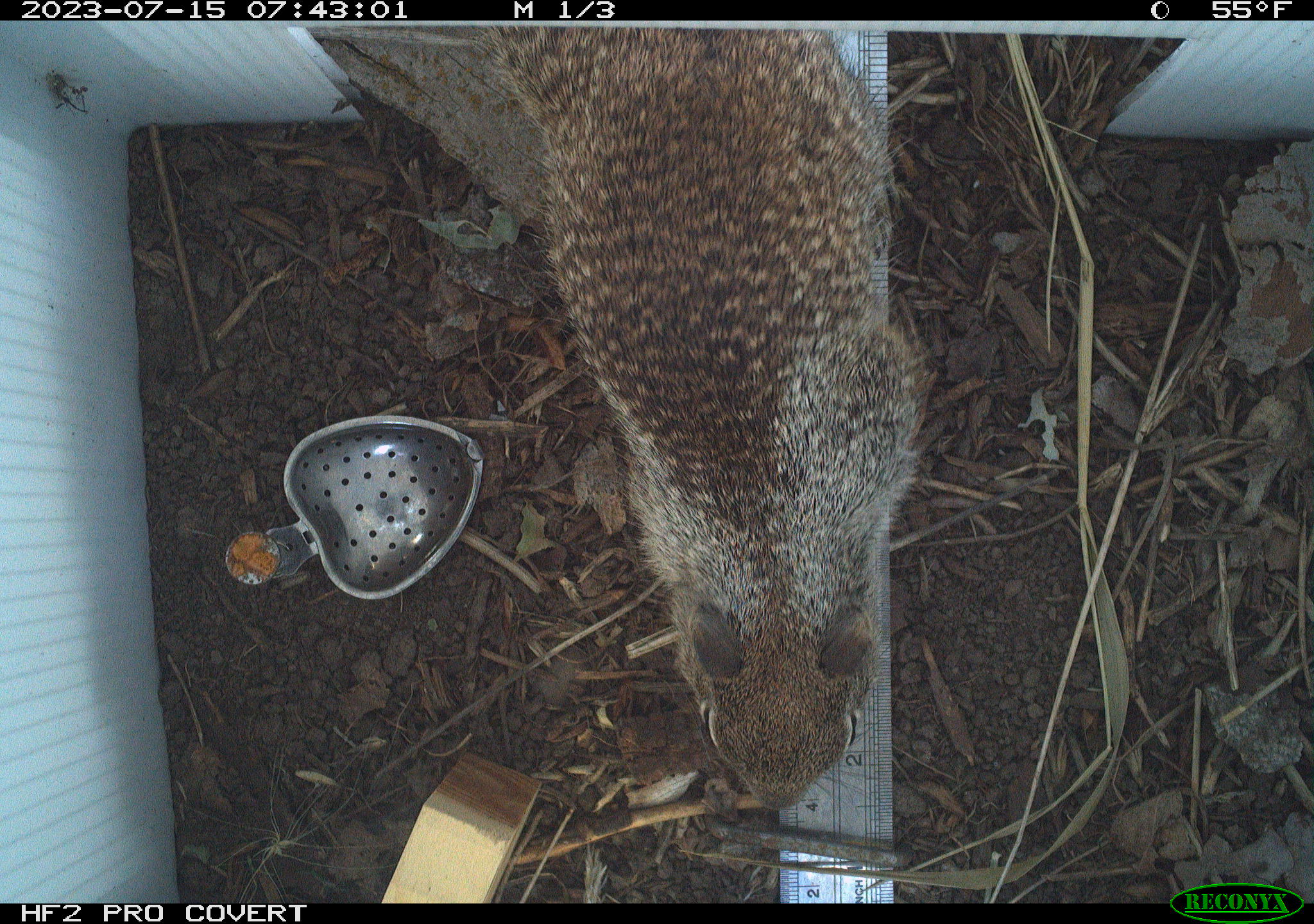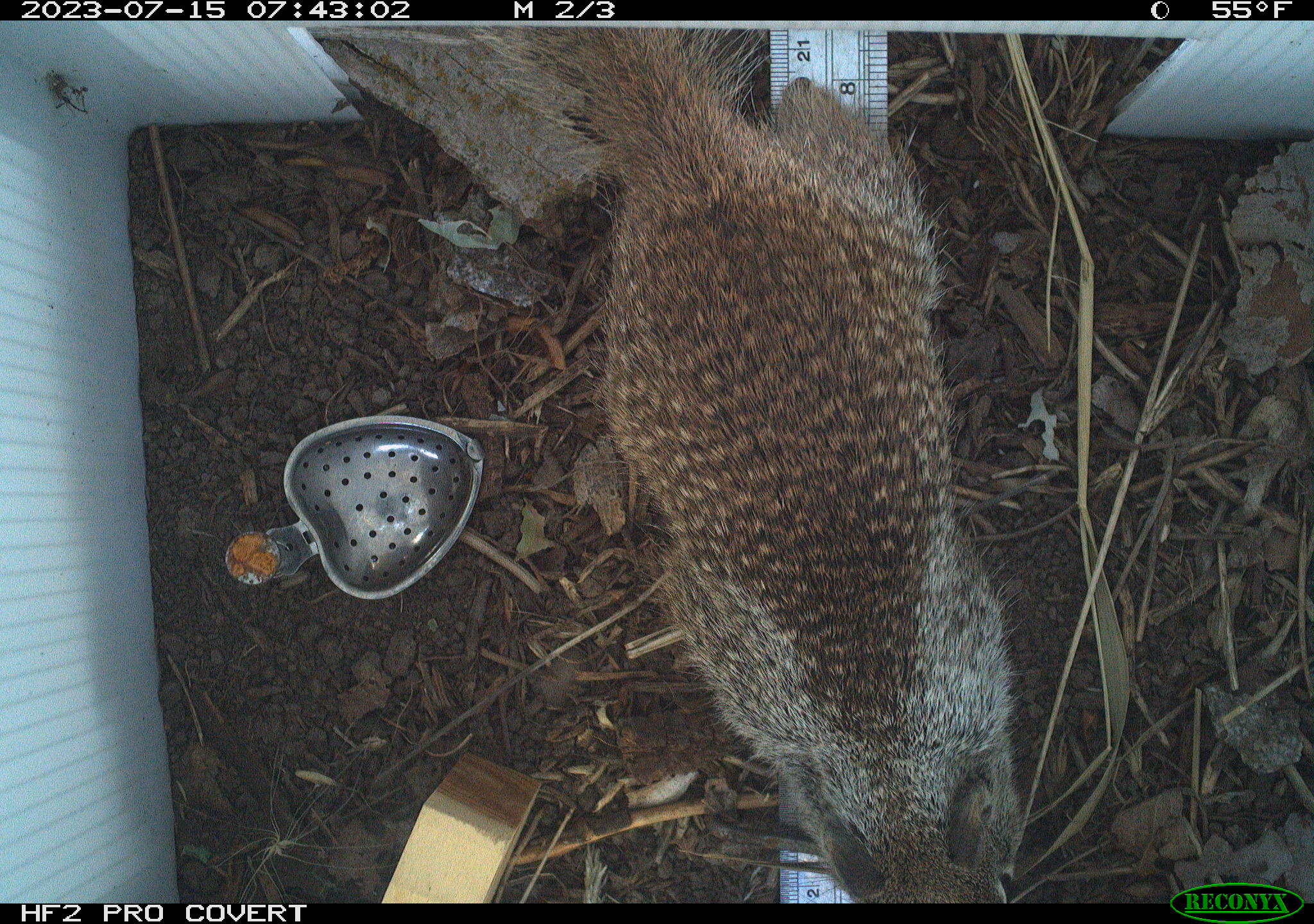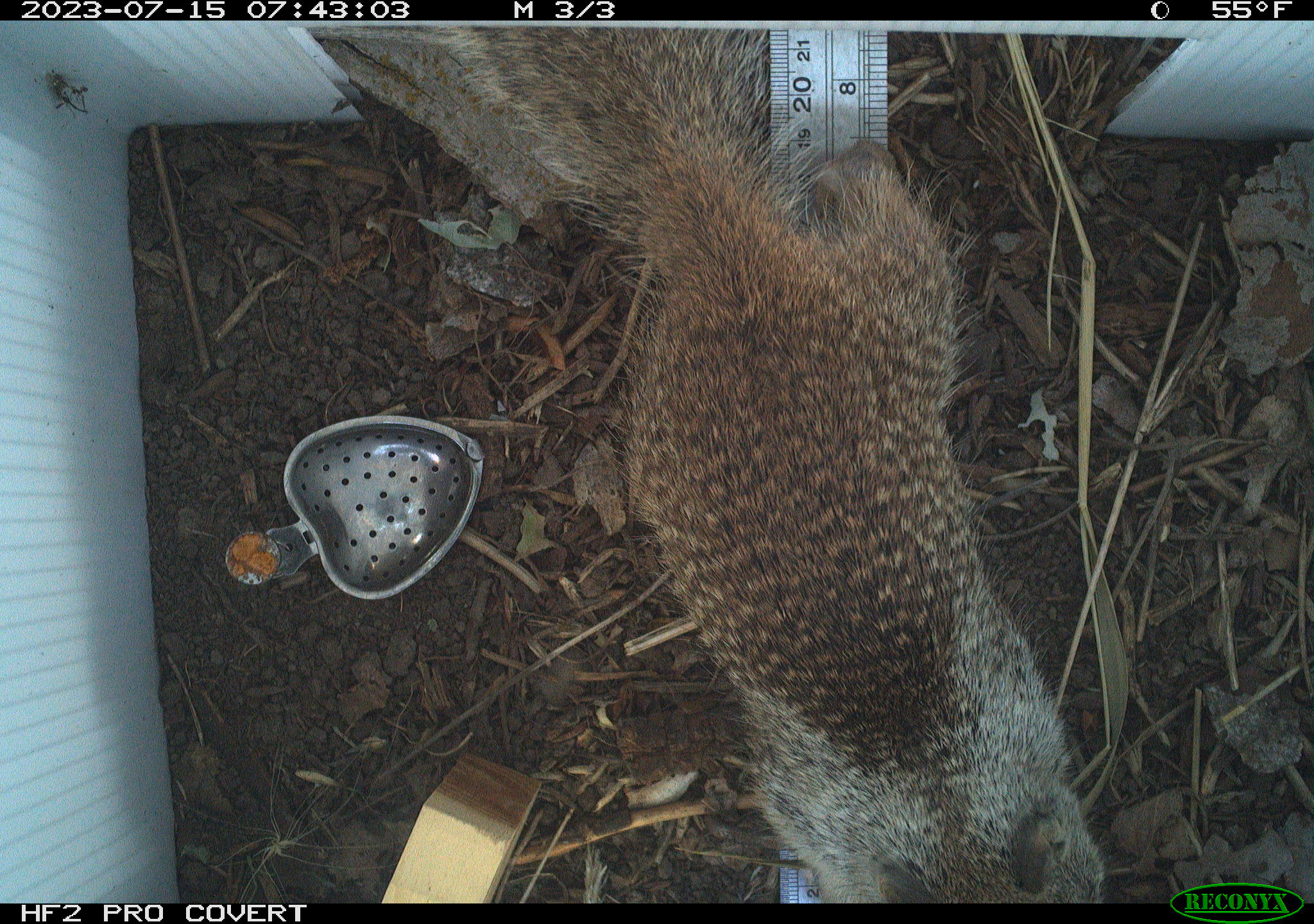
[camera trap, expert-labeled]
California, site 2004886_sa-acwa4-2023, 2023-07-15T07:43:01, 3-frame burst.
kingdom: Animalia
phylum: Chordata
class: Mammalia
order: Rodentia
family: Sciuridae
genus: Otospermophilus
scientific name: Otospermophilus beecheyi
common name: california ground squirrel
California ground squirrel (Otospermophilus beecheyi).